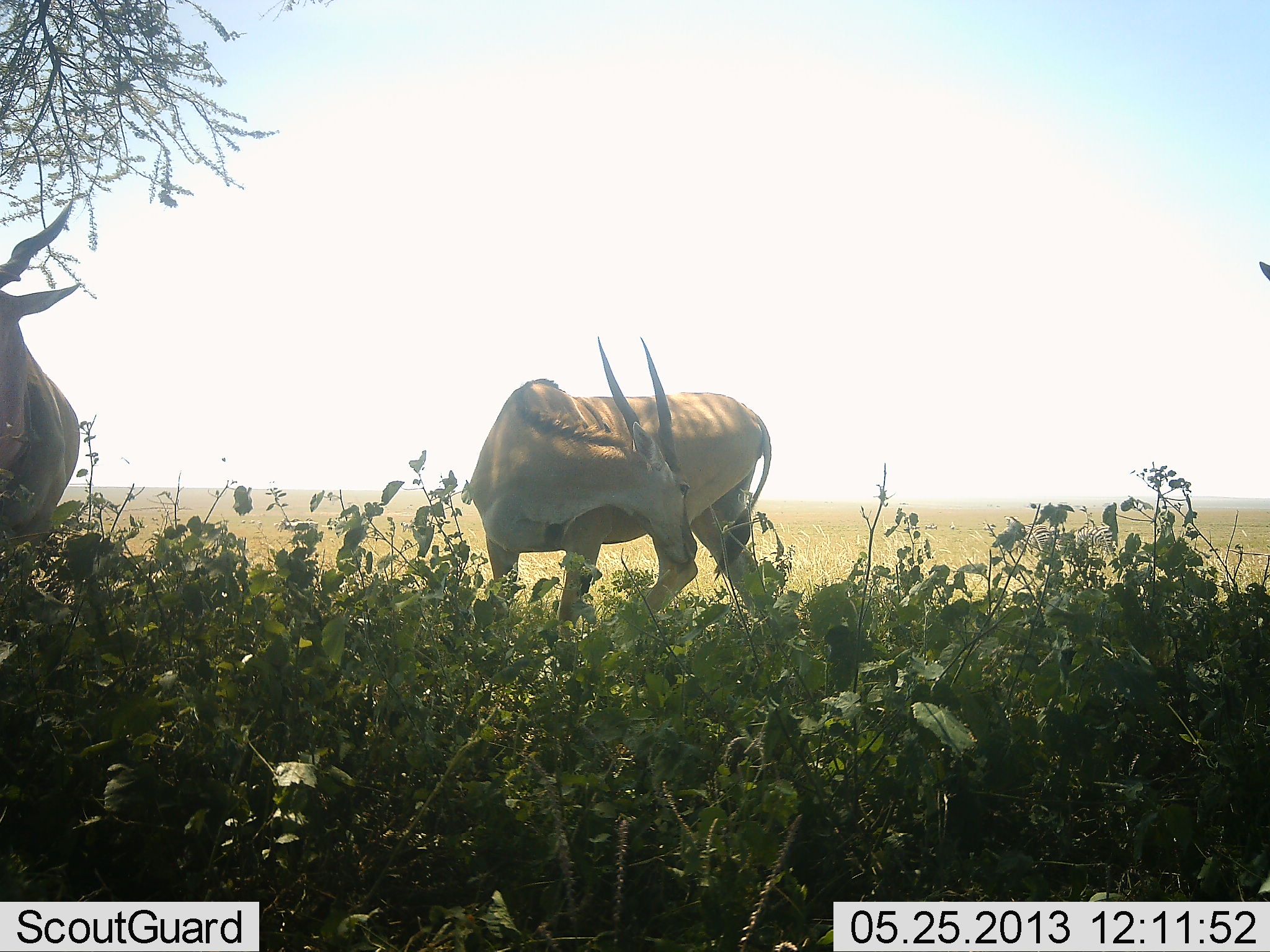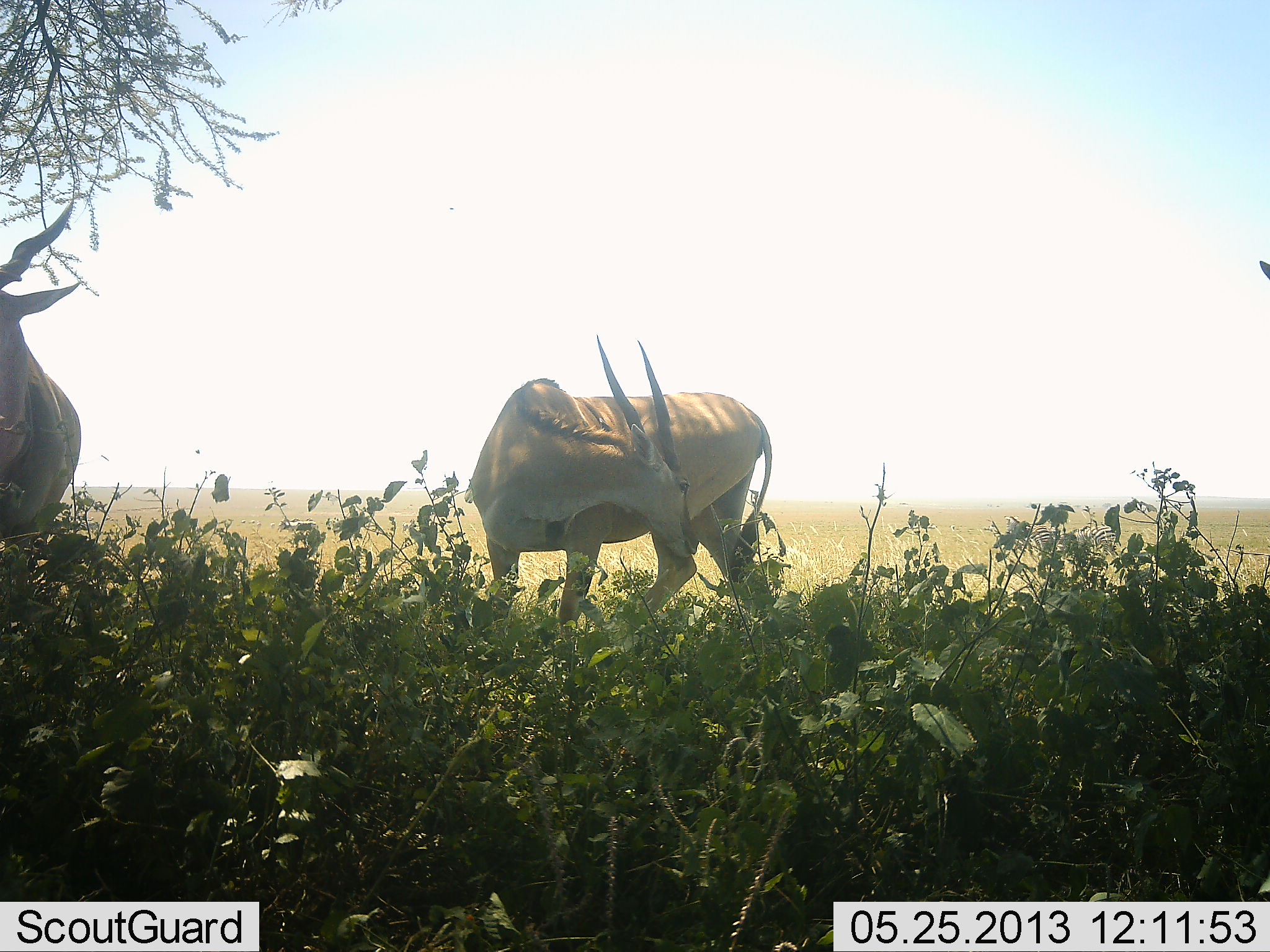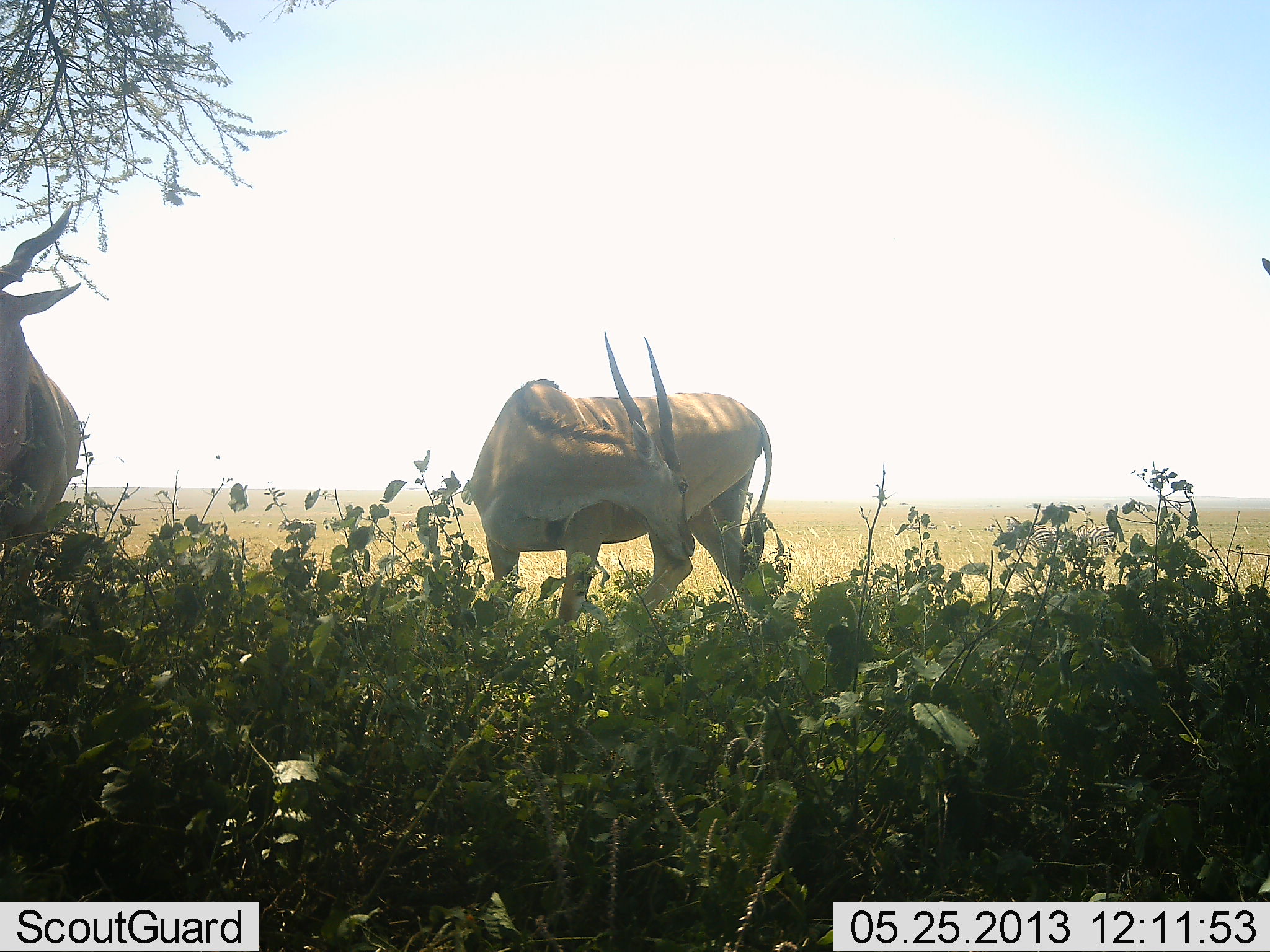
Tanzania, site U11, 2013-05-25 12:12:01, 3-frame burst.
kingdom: Animalia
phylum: Chordata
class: Mammalia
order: Artiodactyla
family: Bovidae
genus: Tragelaphus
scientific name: Tragelaphus oryx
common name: eland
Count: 2.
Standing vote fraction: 90%.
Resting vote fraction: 10%.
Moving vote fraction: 0%.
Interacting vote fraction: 0%.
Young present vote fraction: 0%.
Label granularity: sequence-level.